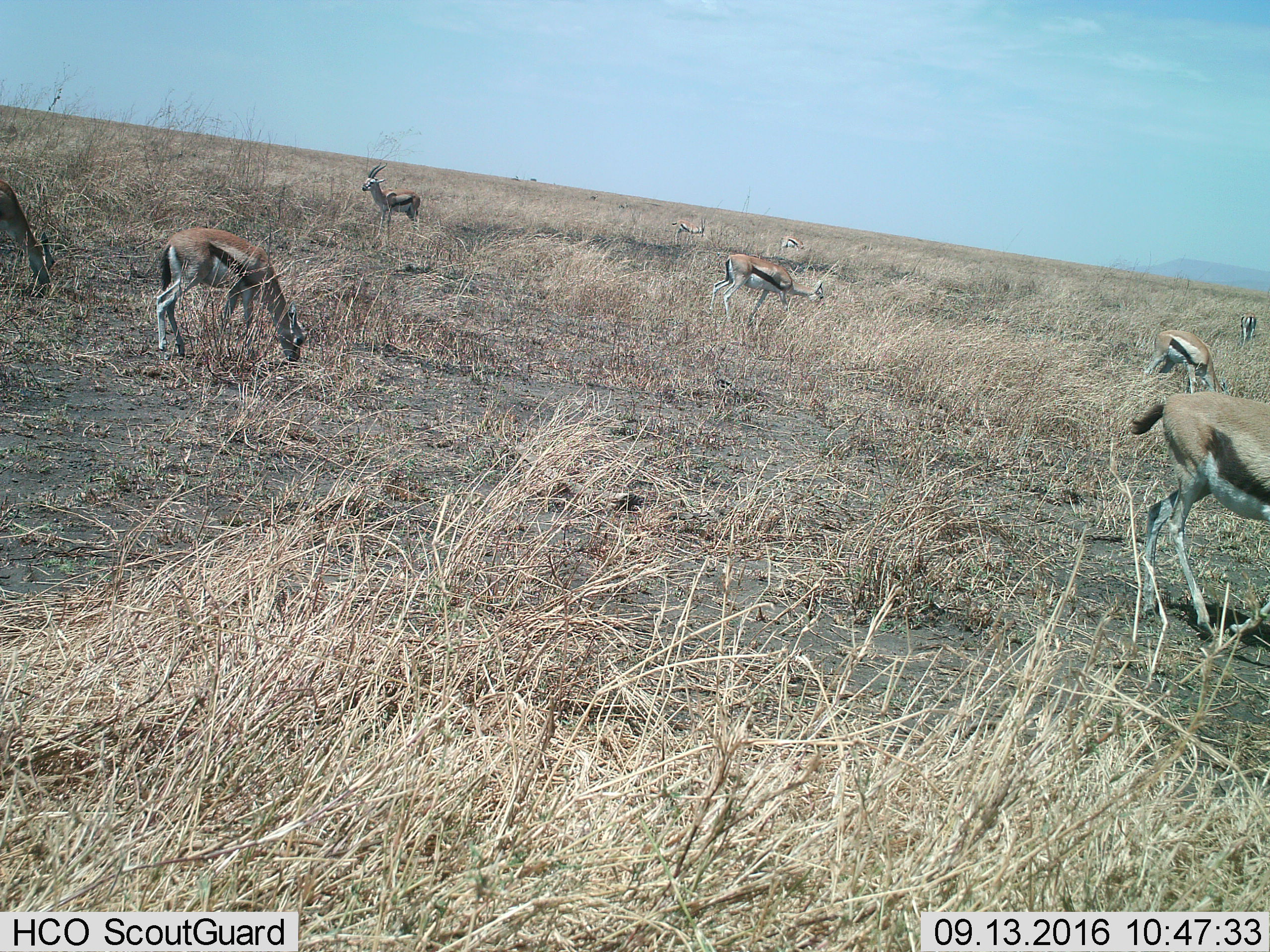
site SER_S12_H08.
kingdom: Animalia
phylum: Chordata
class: Mammalia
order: Artiodactyla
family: Bovidae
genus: Eudorcas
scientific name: Eudorcas thomsonii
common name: thomson's gazelle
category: gazellethomsons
Gazellethomsons (thomson's gazelle) (Eudorcas thomsonii), count 10. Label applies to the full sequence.